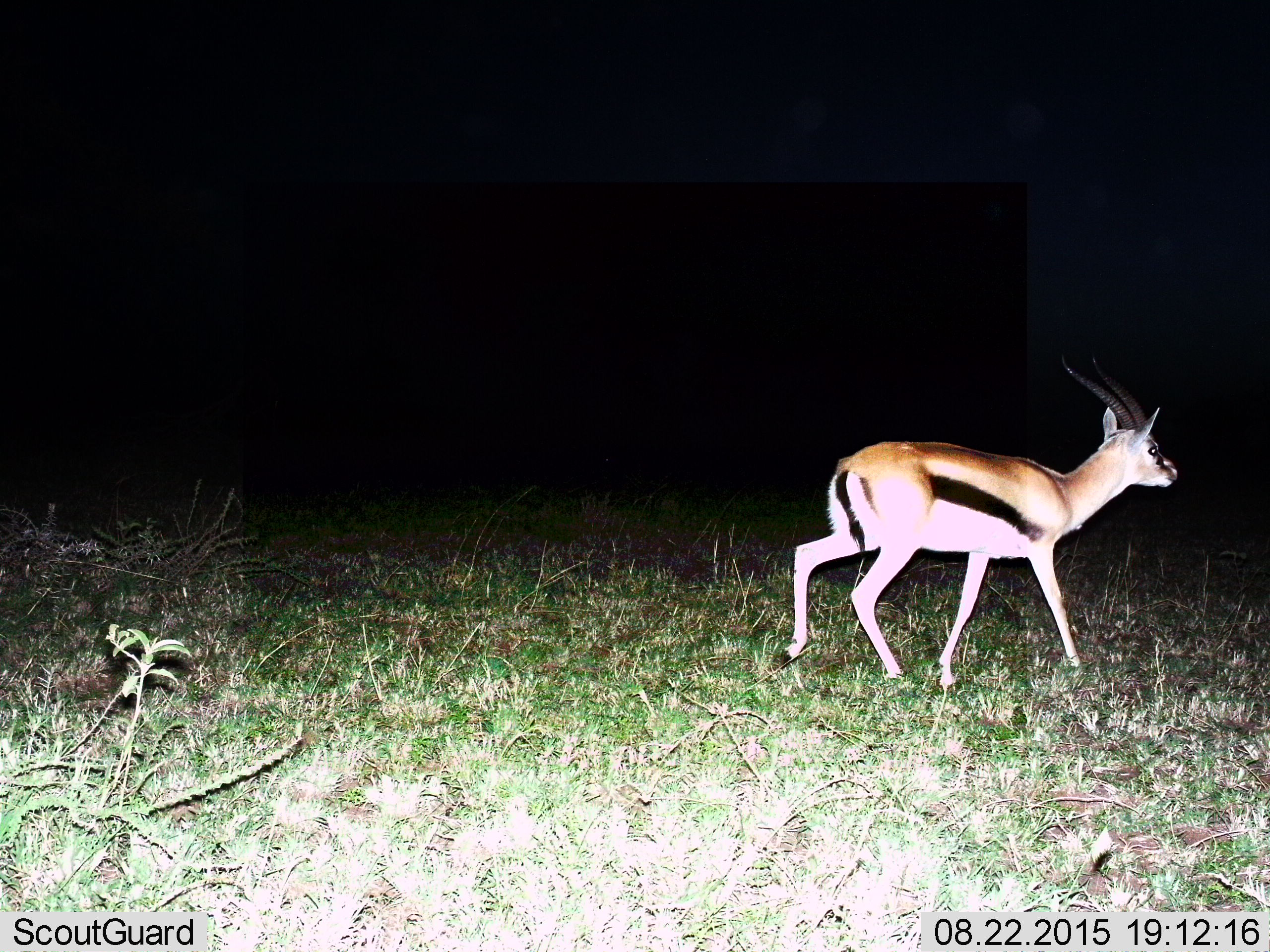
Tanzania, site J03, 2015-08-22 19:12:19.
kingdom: Animalia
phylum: Chordata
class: Mammalia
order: Artiodactyla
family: Bovidae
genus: Eudorcas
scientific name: Eudorcas thomsonii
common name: thomson's gazelle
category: gazellethomsons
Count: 1.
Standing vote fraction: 12%.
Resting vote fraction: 0%.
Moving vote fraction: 88%.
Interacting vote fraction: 0%.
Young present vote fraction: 0%.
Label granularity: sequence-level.